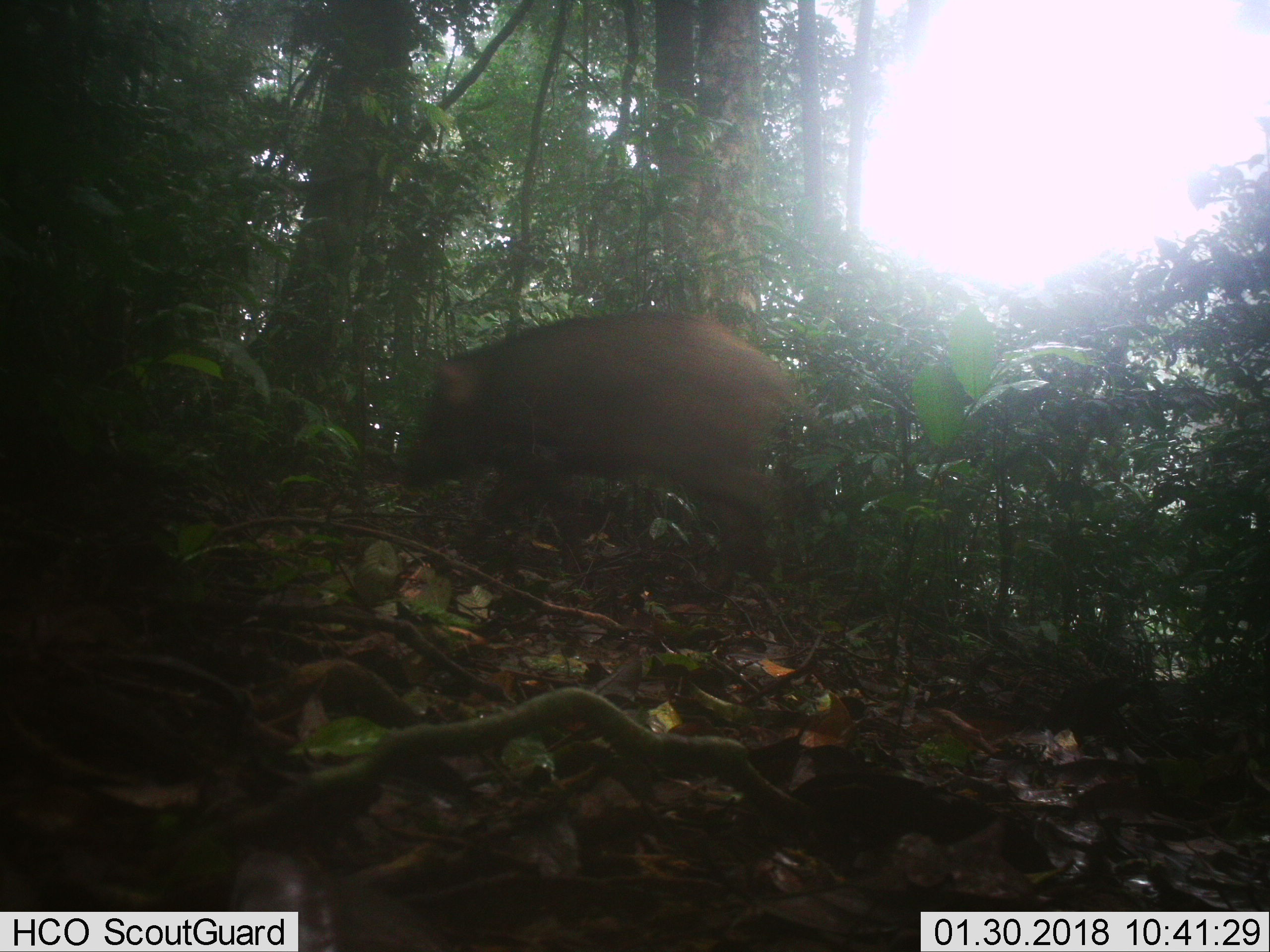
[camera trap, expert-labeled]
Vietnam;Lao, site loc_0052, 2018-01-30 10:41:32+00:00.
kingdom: Animalia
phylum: Chordata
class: Mammalia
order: Artiodactyla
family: Suidae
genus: Sus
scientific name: Sus scrofa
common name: eurasian wild pig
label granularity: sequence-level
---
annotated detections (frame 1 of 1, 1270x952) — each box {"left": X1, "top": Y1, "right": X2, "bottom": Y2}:
eurasian wild pig: {"left": 400, "top": 310, "right": 828, "bottom": 583}